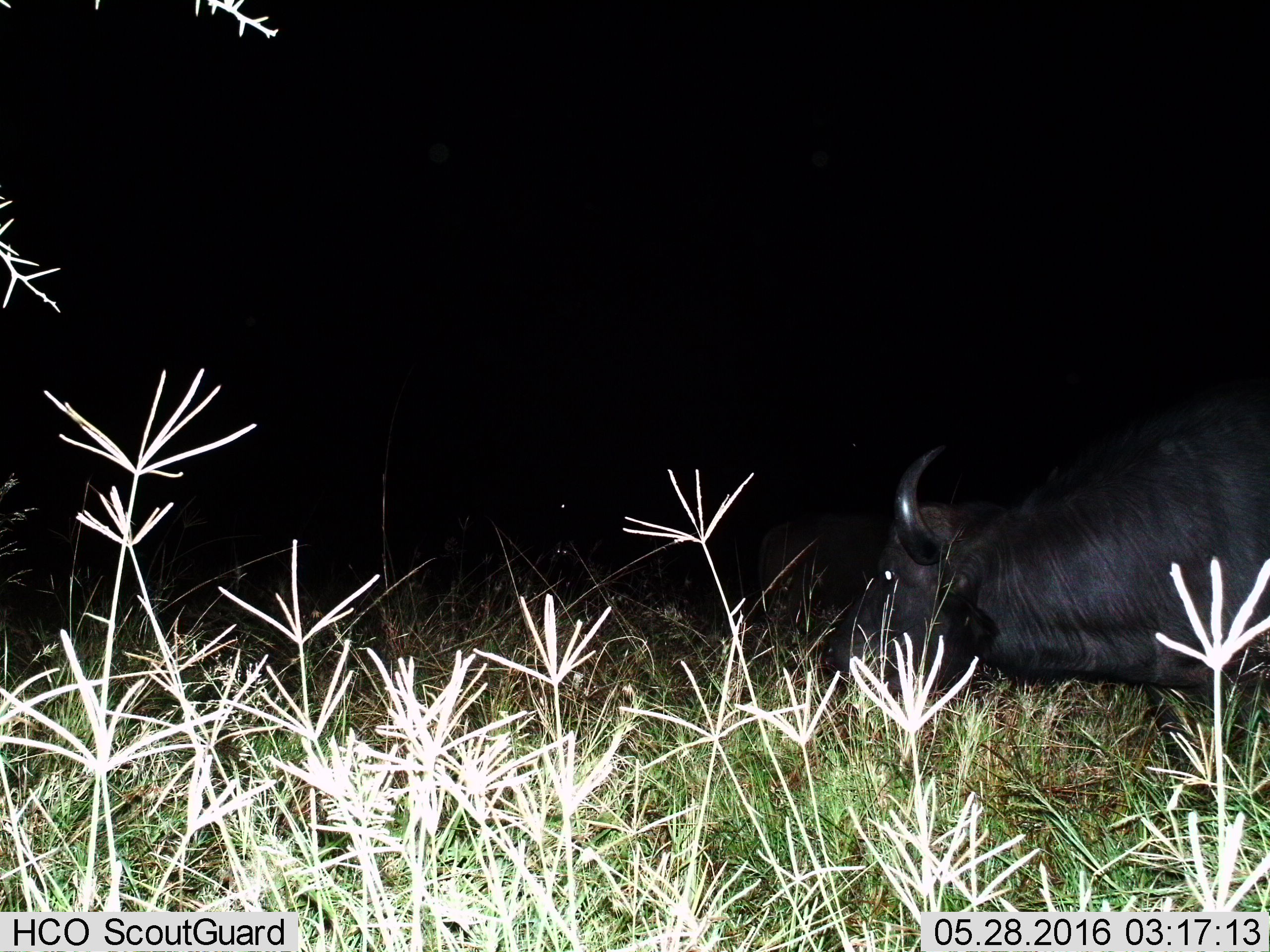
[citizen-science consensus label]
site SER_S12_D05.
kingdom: Animalia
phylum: Chordata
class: Mammalia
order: Artiodactyla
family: Bovidae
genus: Syncerus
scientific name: Syncerus caffer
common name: african buffalo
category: buffalo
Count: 1.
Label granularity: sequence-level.